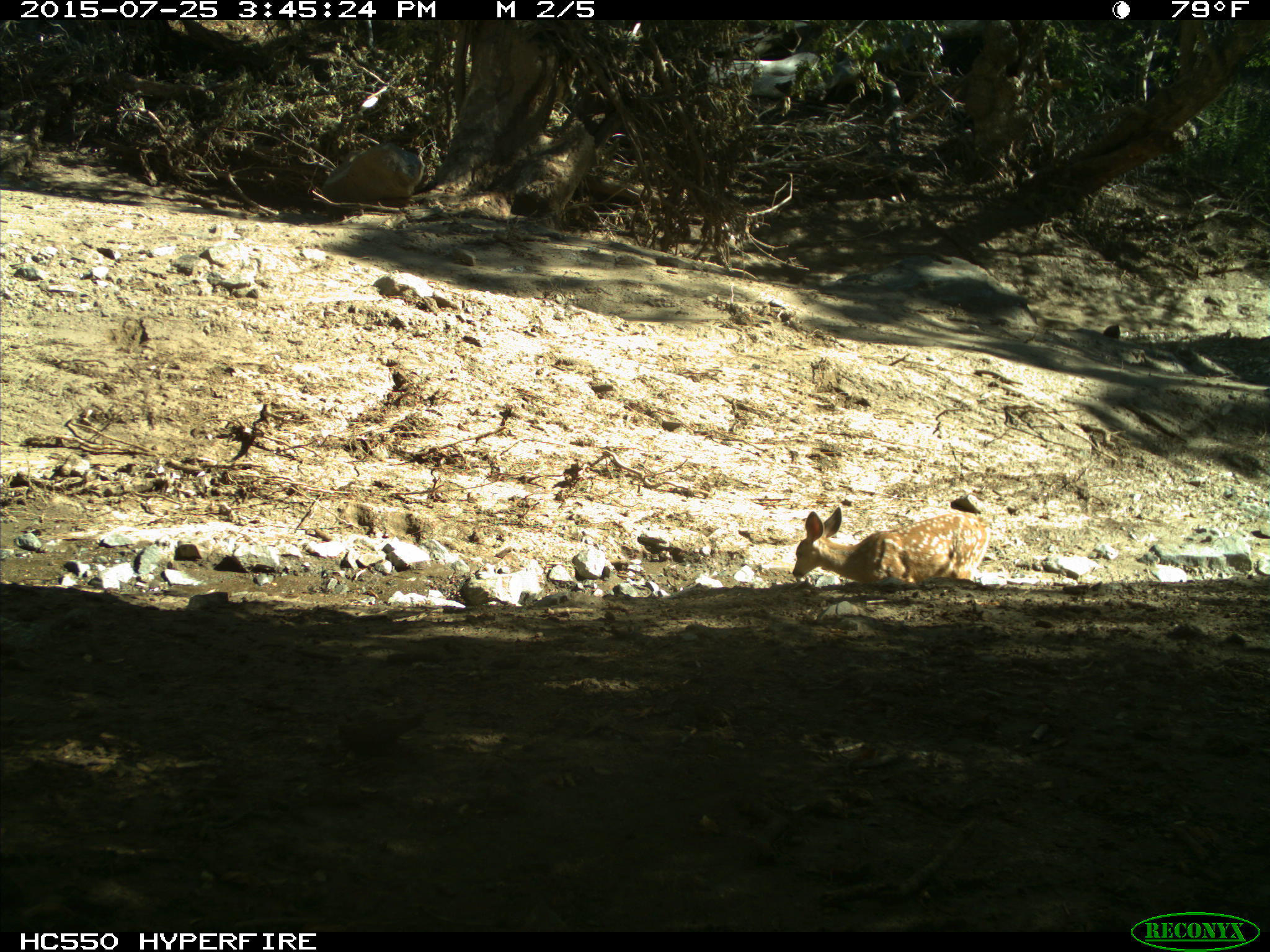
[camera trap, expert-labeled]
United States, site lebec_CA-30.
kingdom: Animalia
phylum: Chordata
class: Mammalia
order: Artiodactyla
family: Cervidae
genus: Odocoileus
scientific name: Odocoileus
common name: deer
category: unidentified deer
Unidentified deer (deer) (Odocoileus).